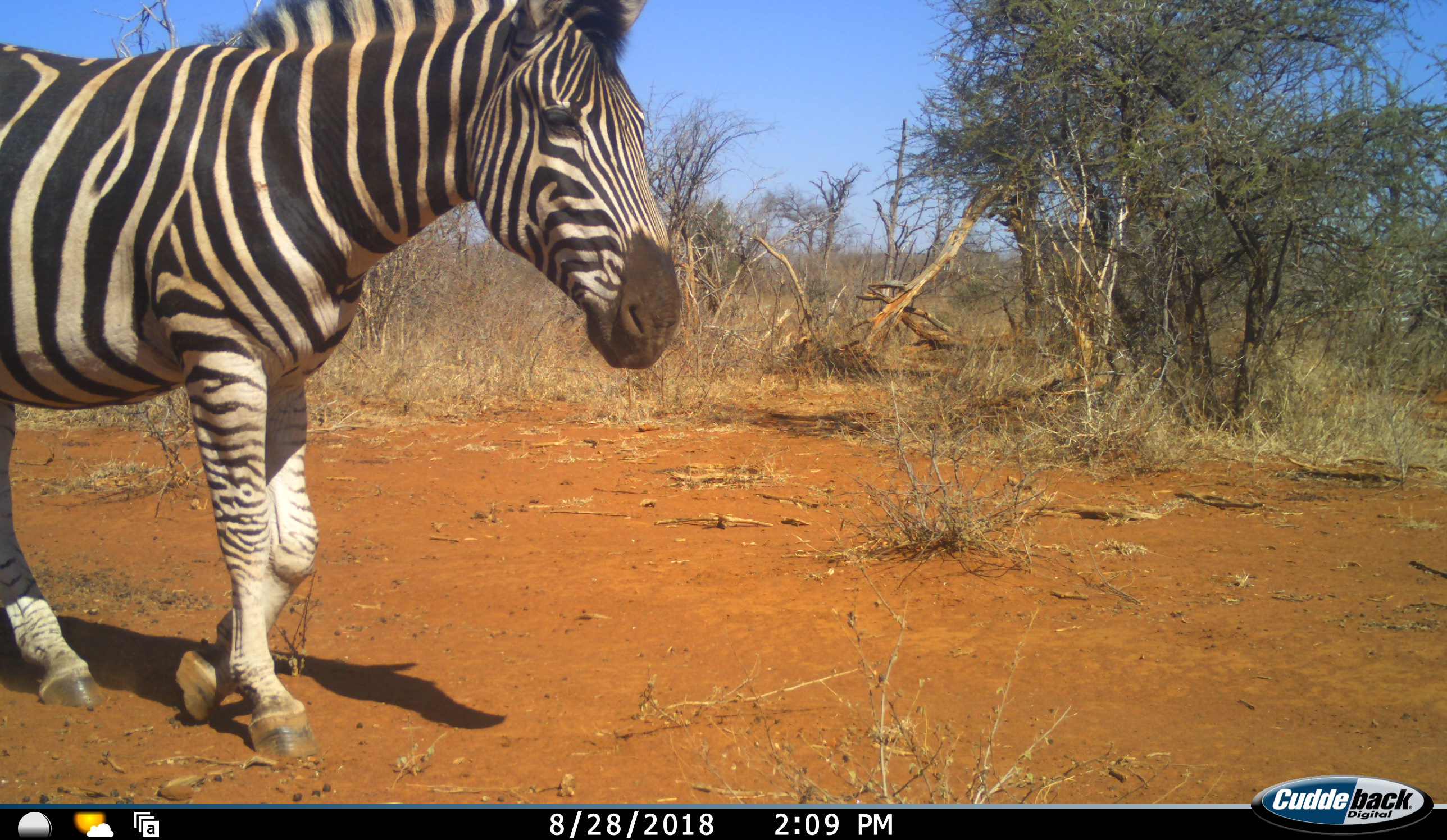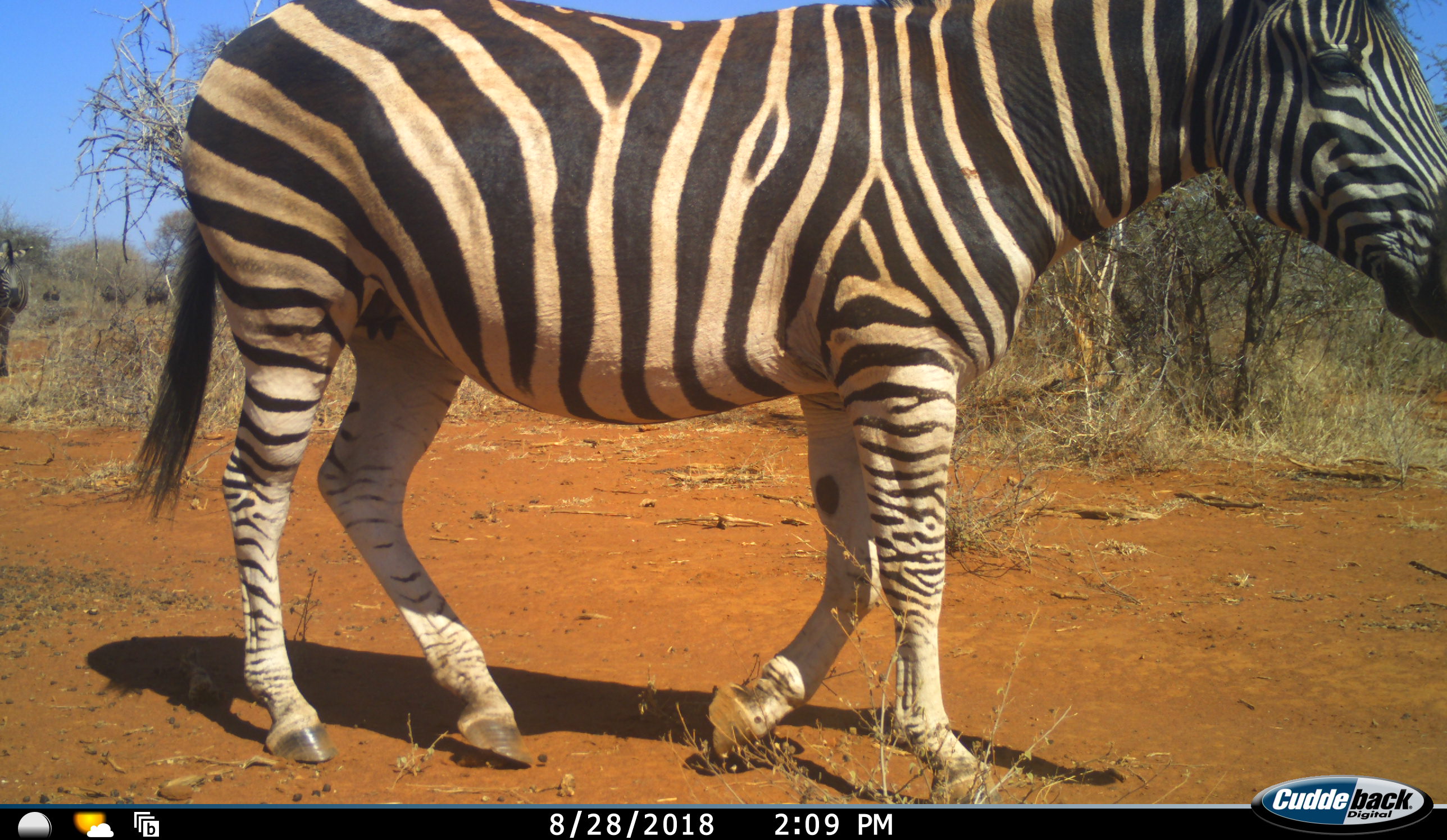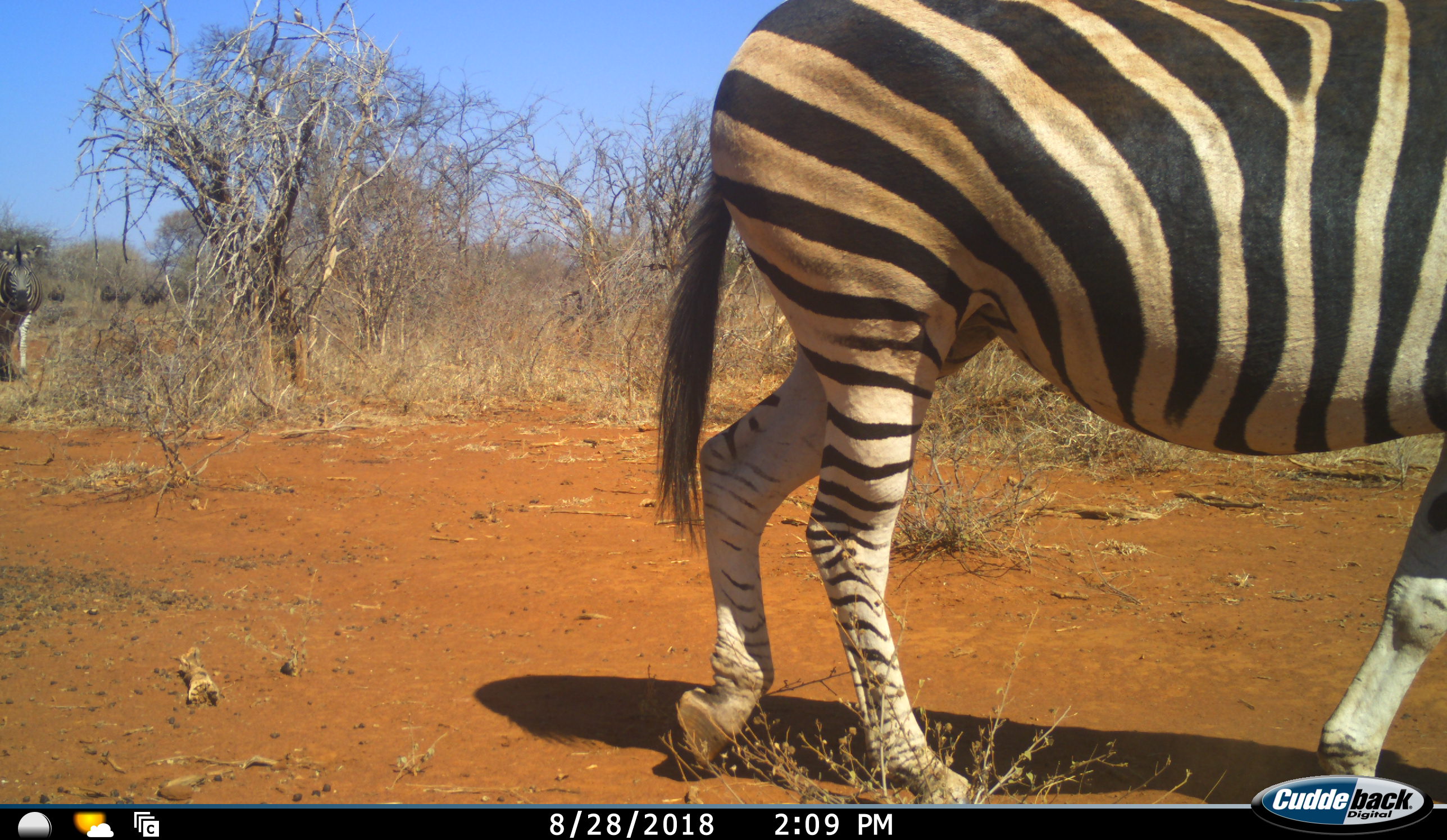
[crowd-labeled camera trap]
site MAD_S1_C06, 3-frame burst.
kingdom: Animalia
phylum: Chordata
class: Mammalia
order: Perissodactyla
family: Equidae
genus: Equus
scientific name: Equus quagga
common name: plains zebra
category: zebraplains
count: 2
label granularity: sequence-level